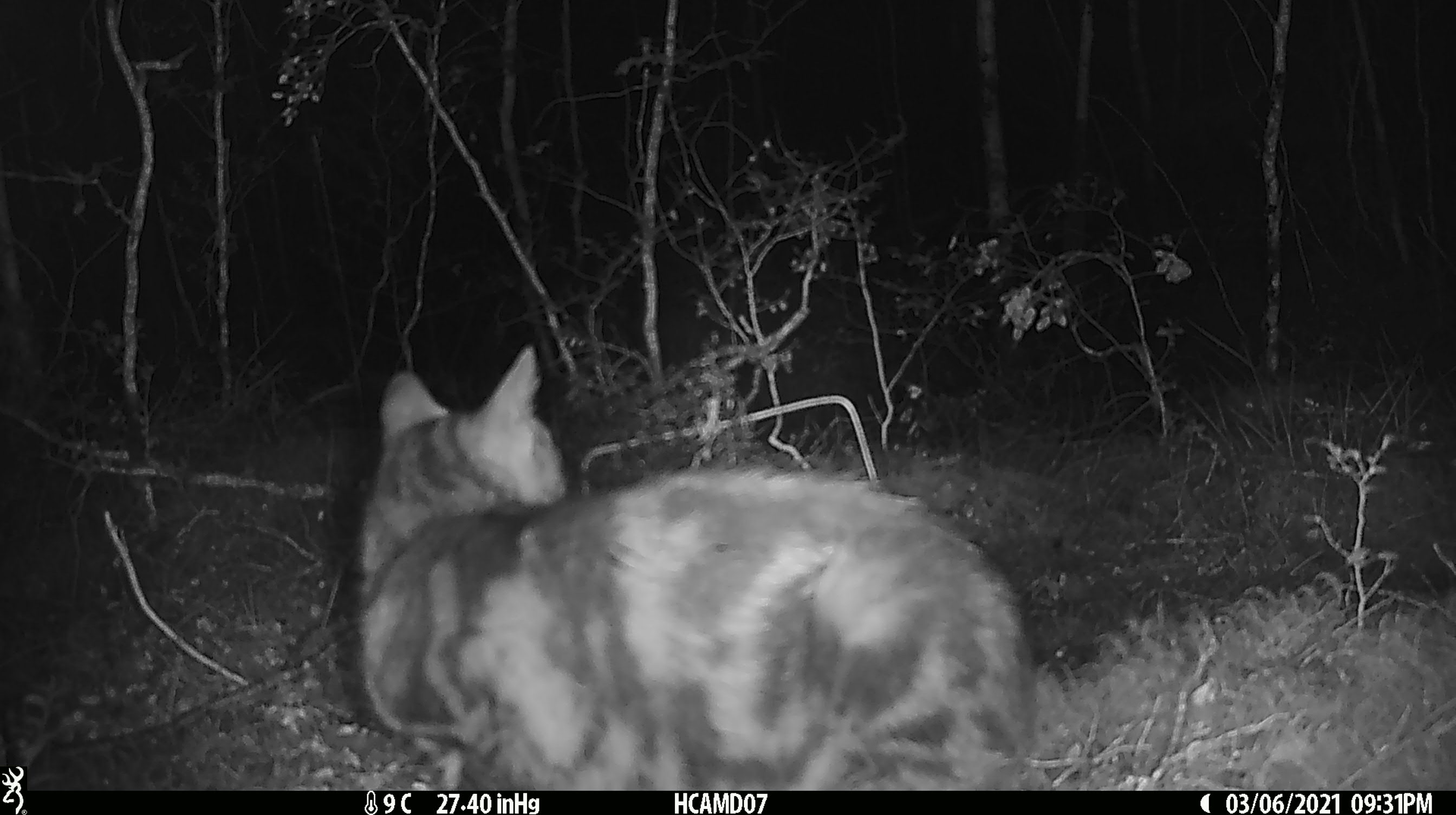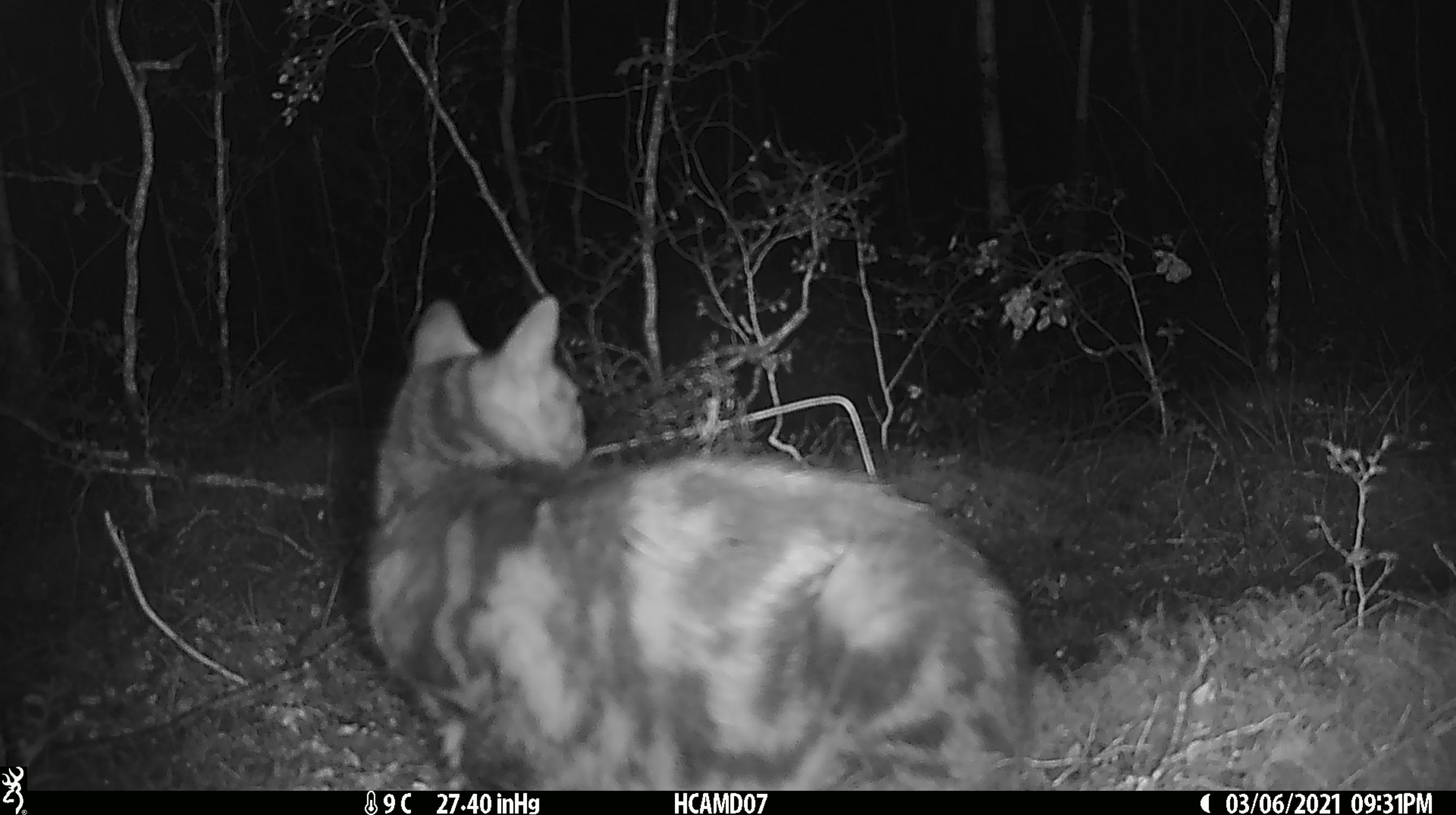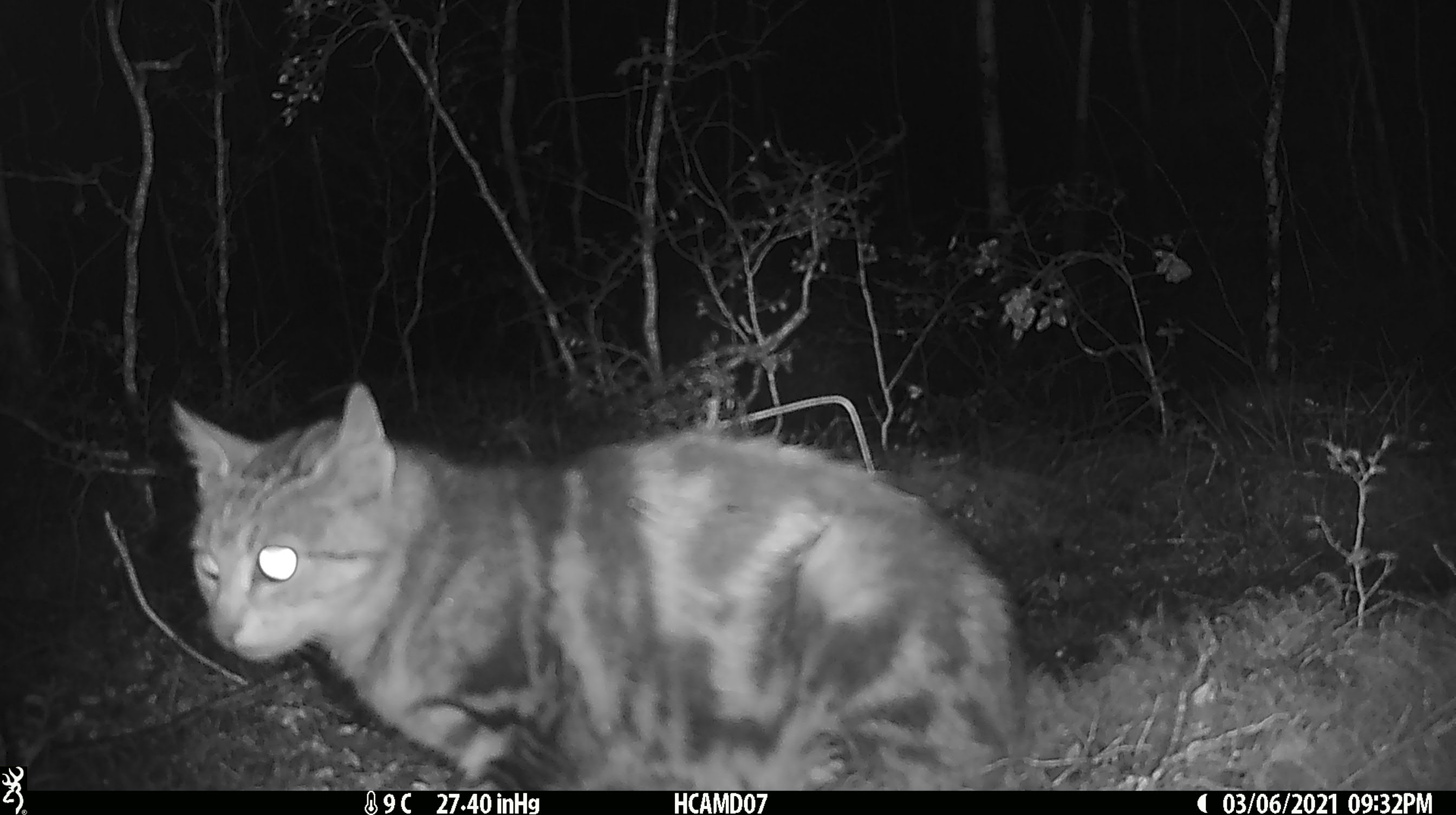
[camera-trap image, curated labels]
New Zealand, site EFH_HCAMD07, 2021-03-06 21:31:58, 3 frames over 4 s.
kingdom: Animalia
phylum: Chordata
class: Mammalia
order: Carnivora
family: Felidae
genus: Felis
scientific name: Felis catus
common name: domestic cat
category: cat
Cat (domestic cat) (Felis catus).